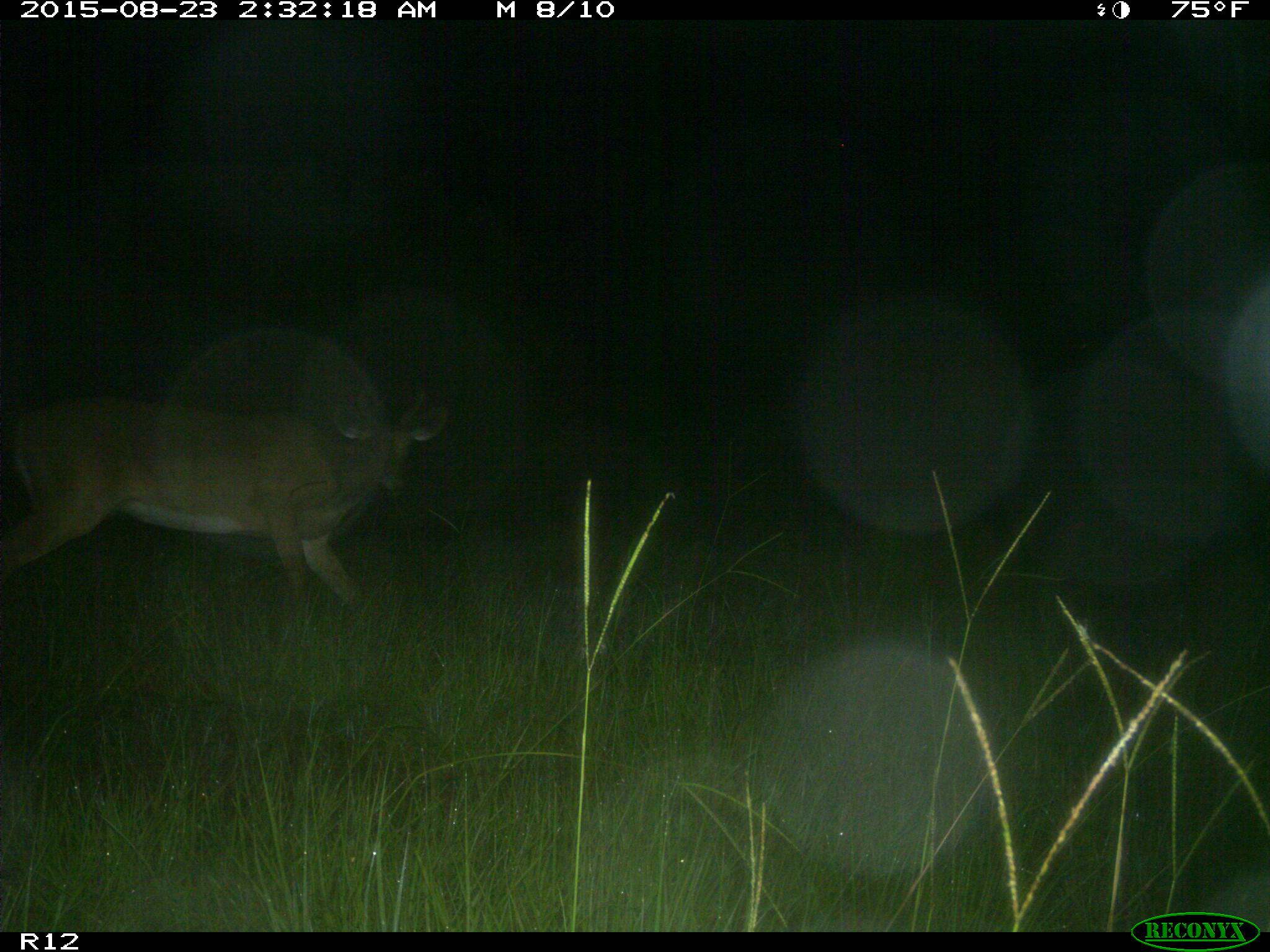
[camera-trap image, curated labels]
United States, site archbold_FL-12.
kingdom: Animalia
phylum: Chordata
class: Mammalia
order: Artiodactyla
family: Cervidae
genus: Odocoileus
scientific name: Odocoileus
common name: deer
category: unidentified deer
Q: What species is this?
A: Unidentified deer (deer) (Odocoileus).